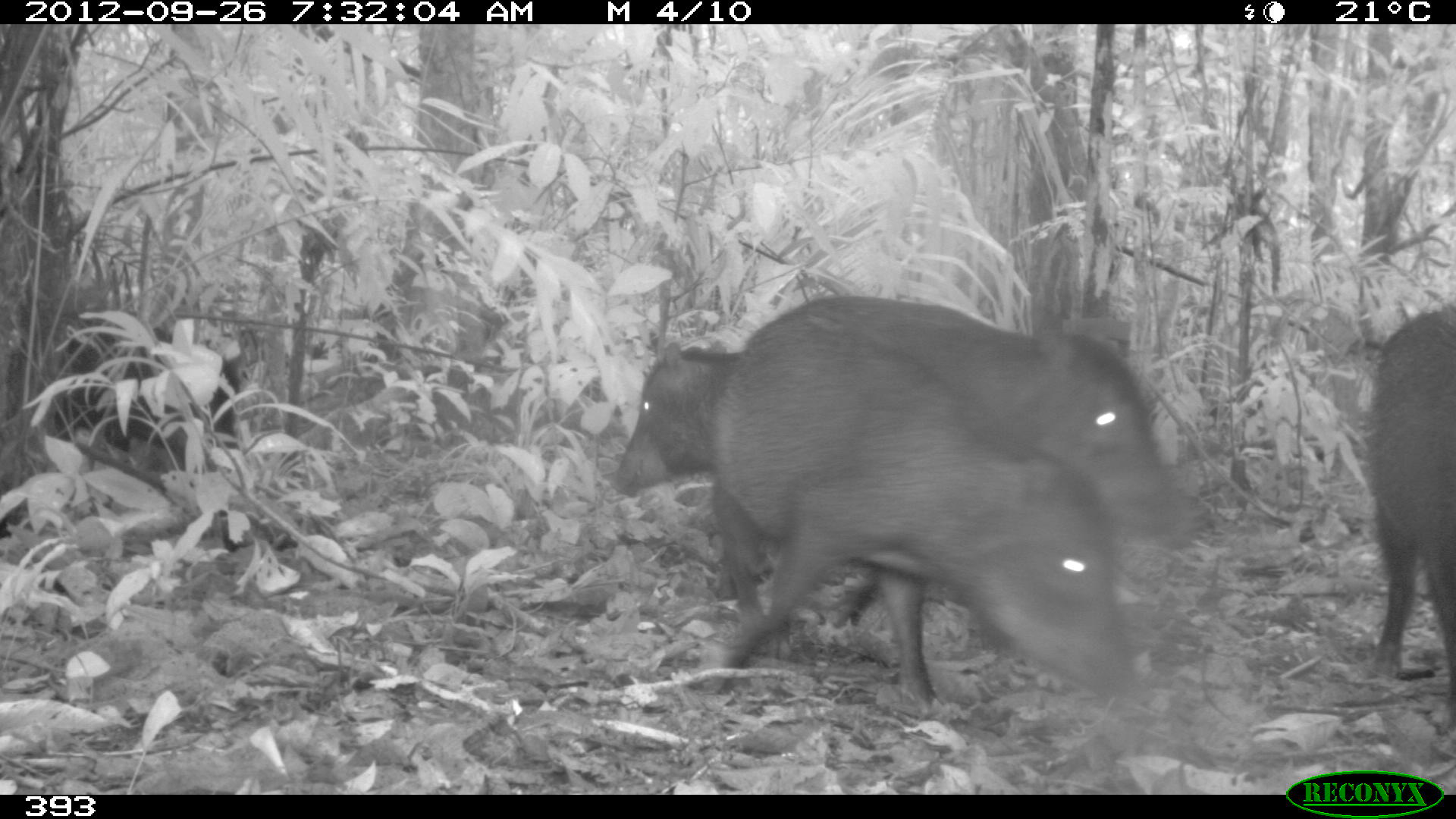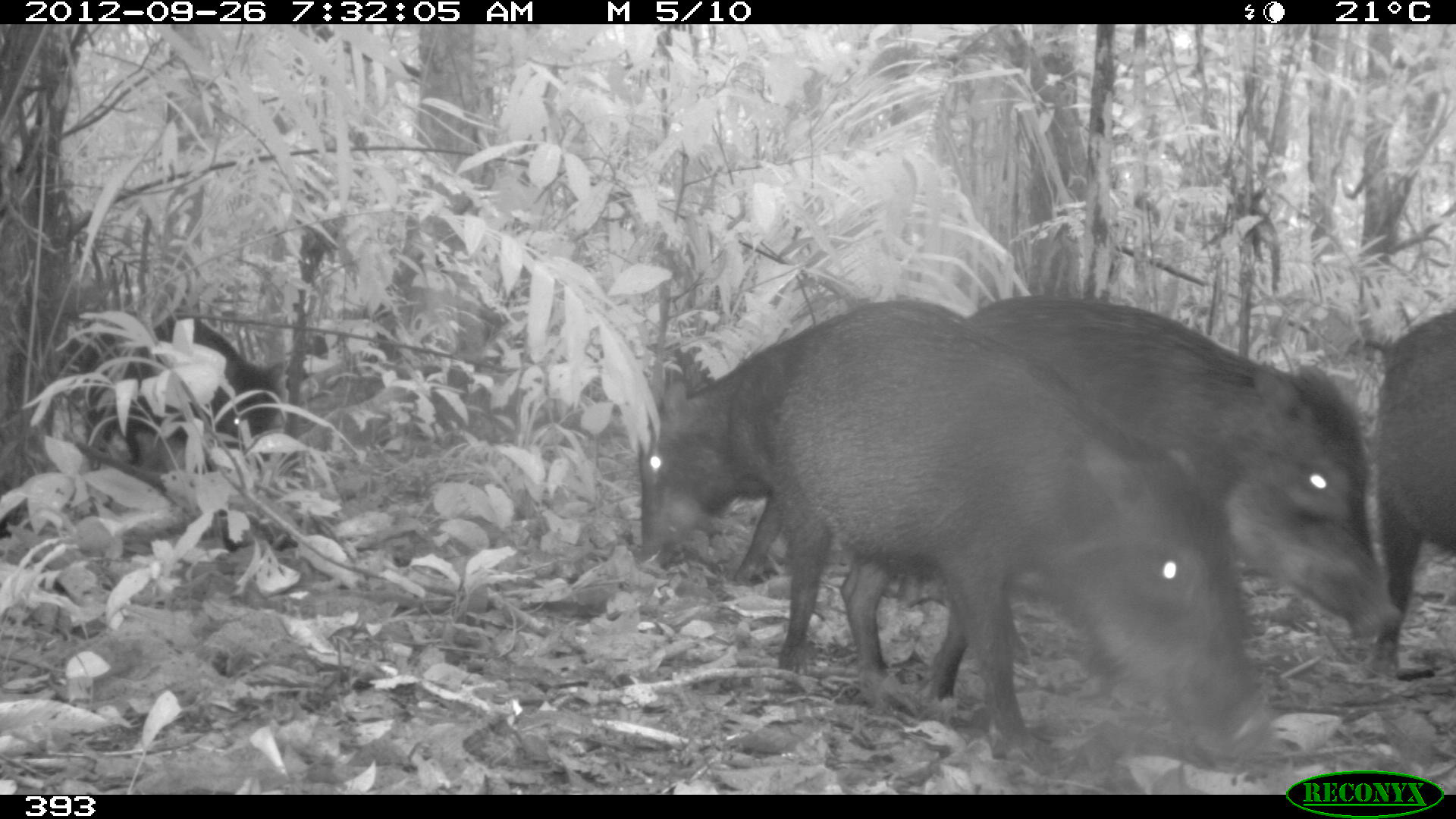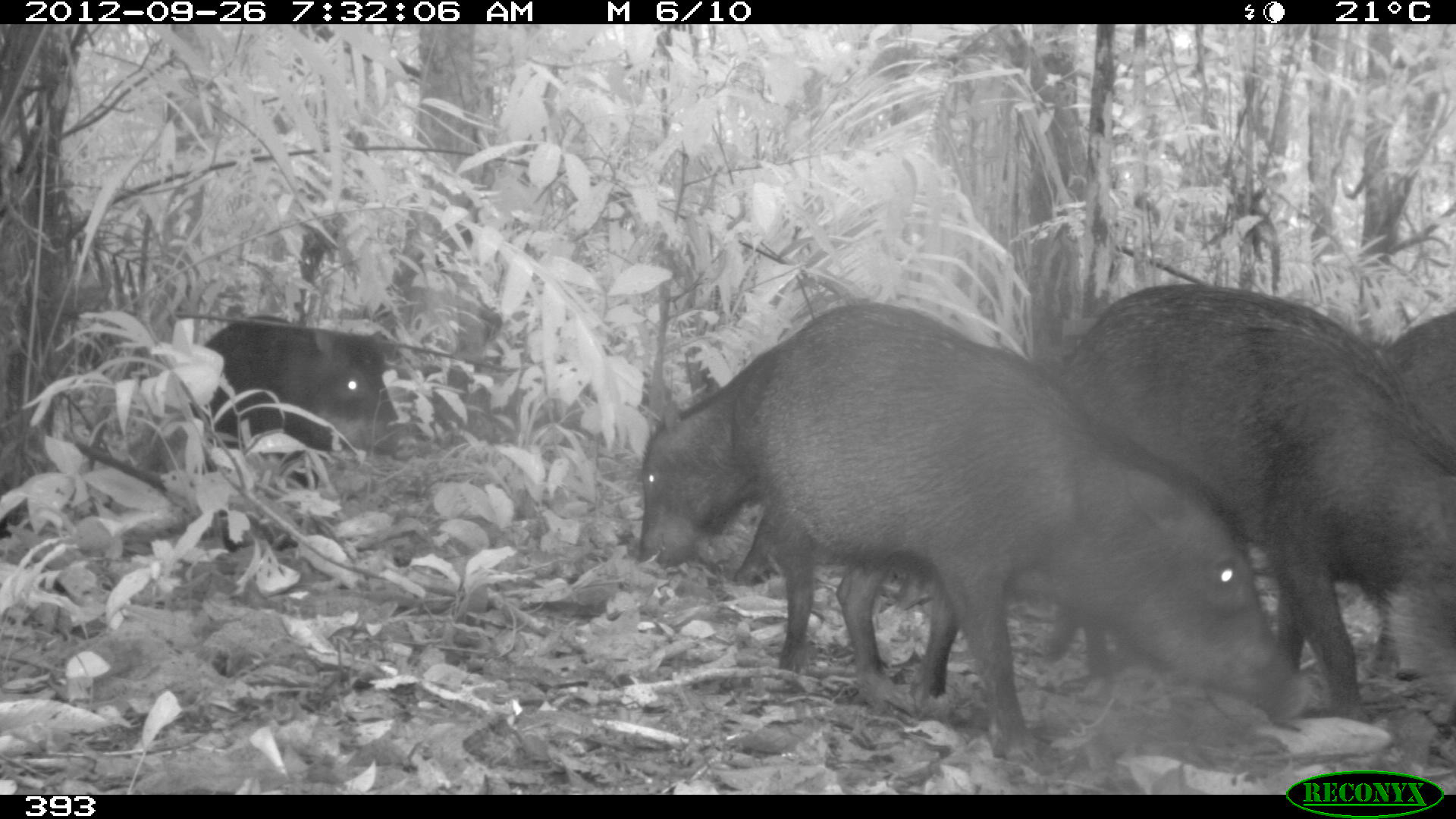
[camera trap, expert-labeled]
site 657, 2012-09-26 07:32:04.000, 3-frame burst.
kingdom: Animalia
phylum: Chordata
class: Mammalia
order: Artiodactyla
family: Tayassuidae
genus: Tayassu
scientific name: Tayassu pecari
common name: white-lipped peccary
Tayassu pecari (white-lipped peccary).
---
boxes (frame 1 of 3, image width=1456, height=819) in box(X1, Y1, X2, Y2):
tayassu pecari: box(698, 303, 1139, 716); box(781, 293, 1198, 550); box(609, 338, 779, 628); box(1364, 302, 1454, 676); box(51, 320, 235, 457)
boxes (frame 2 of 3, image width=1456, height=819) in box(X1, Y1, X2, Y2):
tayassu pecari: box(766, 299, 1276, 774); box(958, 292, 1401, 634); box(636, 297, 979, 606); box(46, 309, 286, 469); box(1370, 301, 1452, 669)